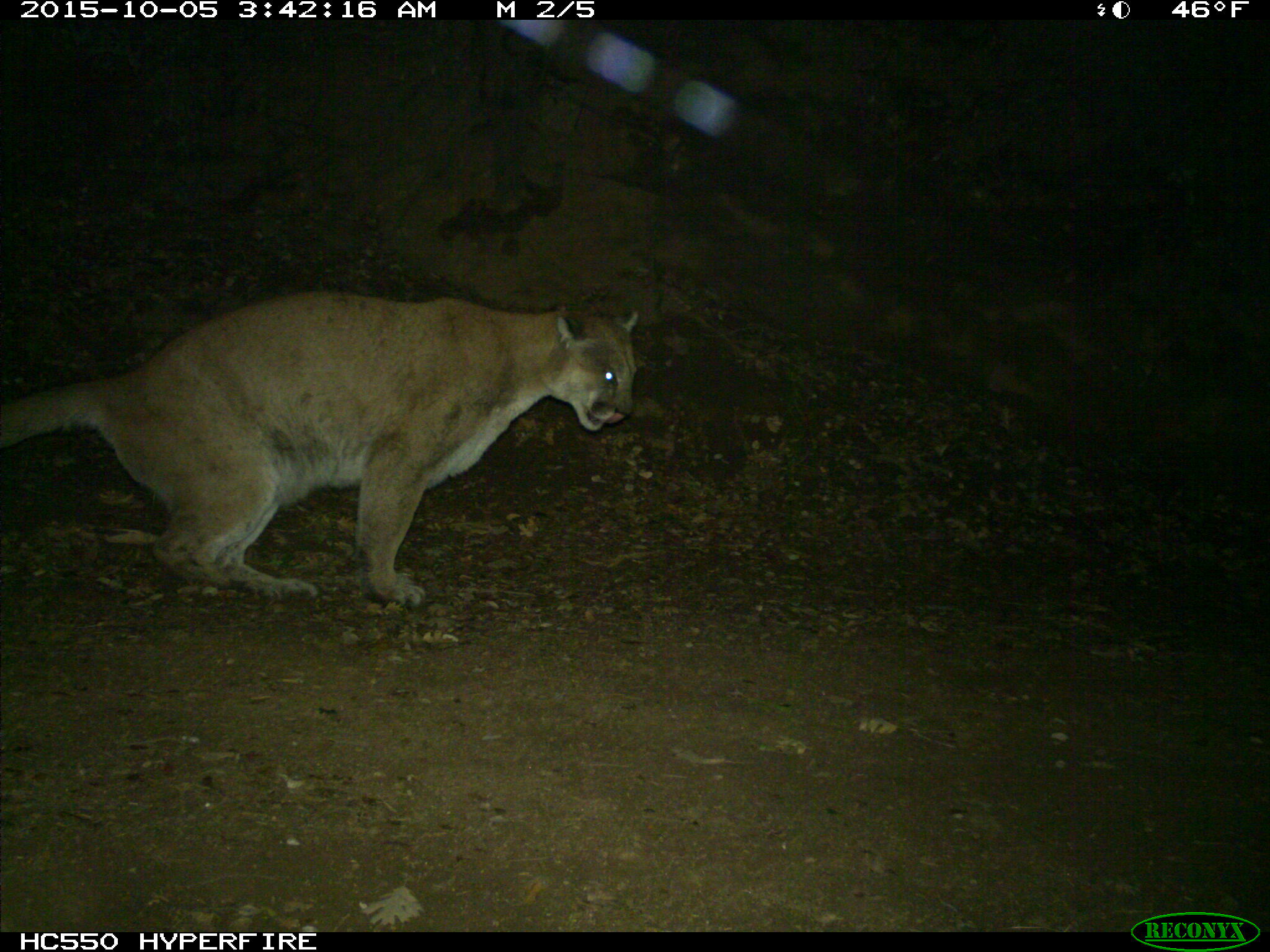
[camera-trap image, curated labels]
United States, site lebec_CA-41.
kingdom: Animalia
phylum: Chordata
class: Mammalia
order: Carnivora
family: Felidae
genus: Puma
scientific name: Puma concolor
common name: mountain lion